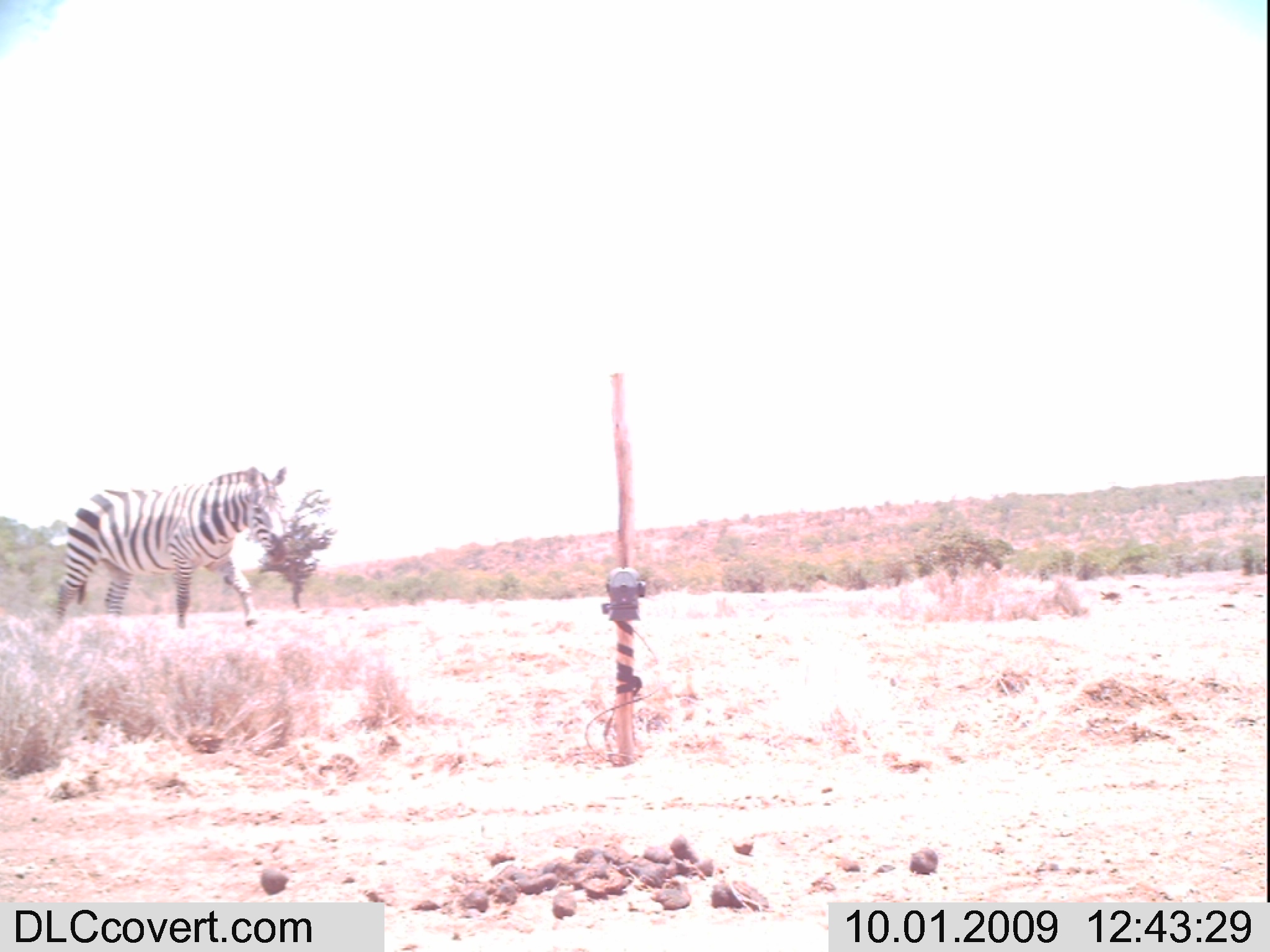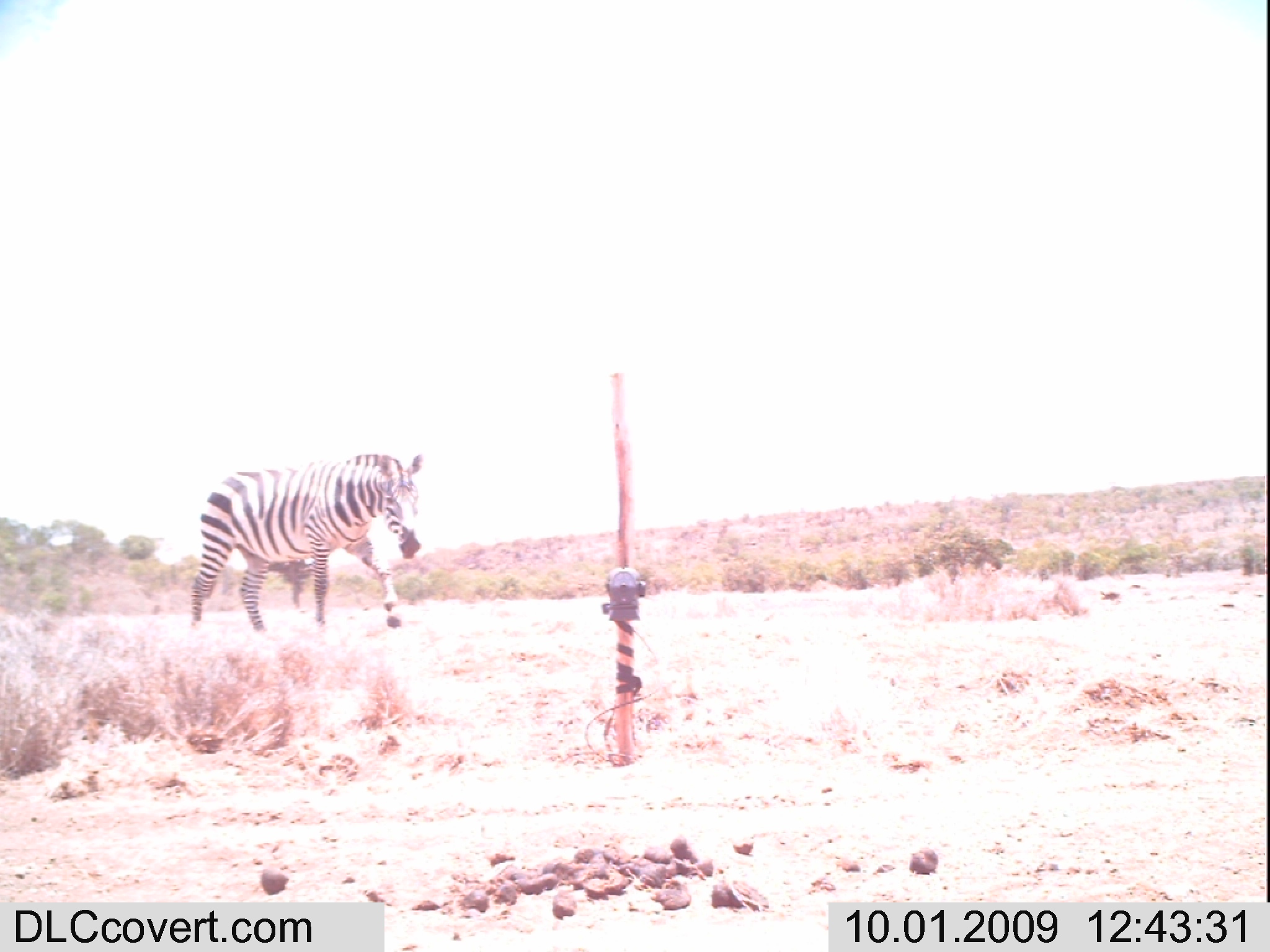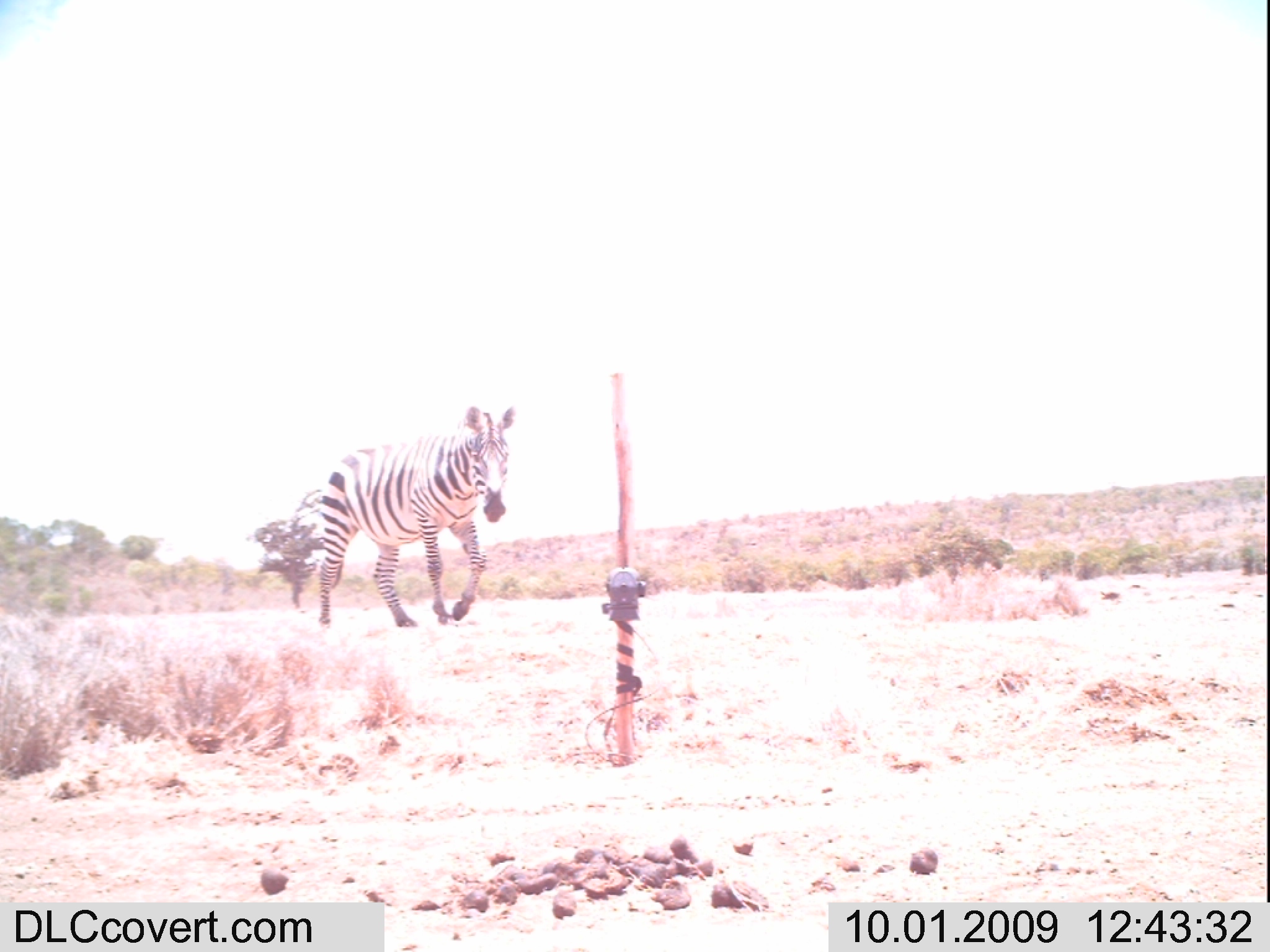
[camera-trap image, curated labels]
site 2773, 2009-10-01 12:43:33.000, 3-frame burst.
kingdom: Animalia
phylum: Chordata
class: Mammalia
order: Perissodactyla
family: Equidae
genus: Equus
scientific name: Equus quagga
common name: plains zebra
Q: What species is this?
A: Equus quagga (plains zebra).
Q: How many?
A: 1.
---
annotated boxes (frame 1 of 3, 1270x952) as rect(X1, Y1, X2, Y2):
equus quagga: rect(50, 463, 287, 635)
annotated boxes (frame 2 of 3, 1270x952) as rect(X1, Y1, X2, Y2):
equus quagga: rect(188, 451, 426, 636)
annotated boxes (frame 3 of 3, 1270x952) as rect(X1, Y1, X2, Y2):
equus quagga: rect(314, 403, 517, 629)